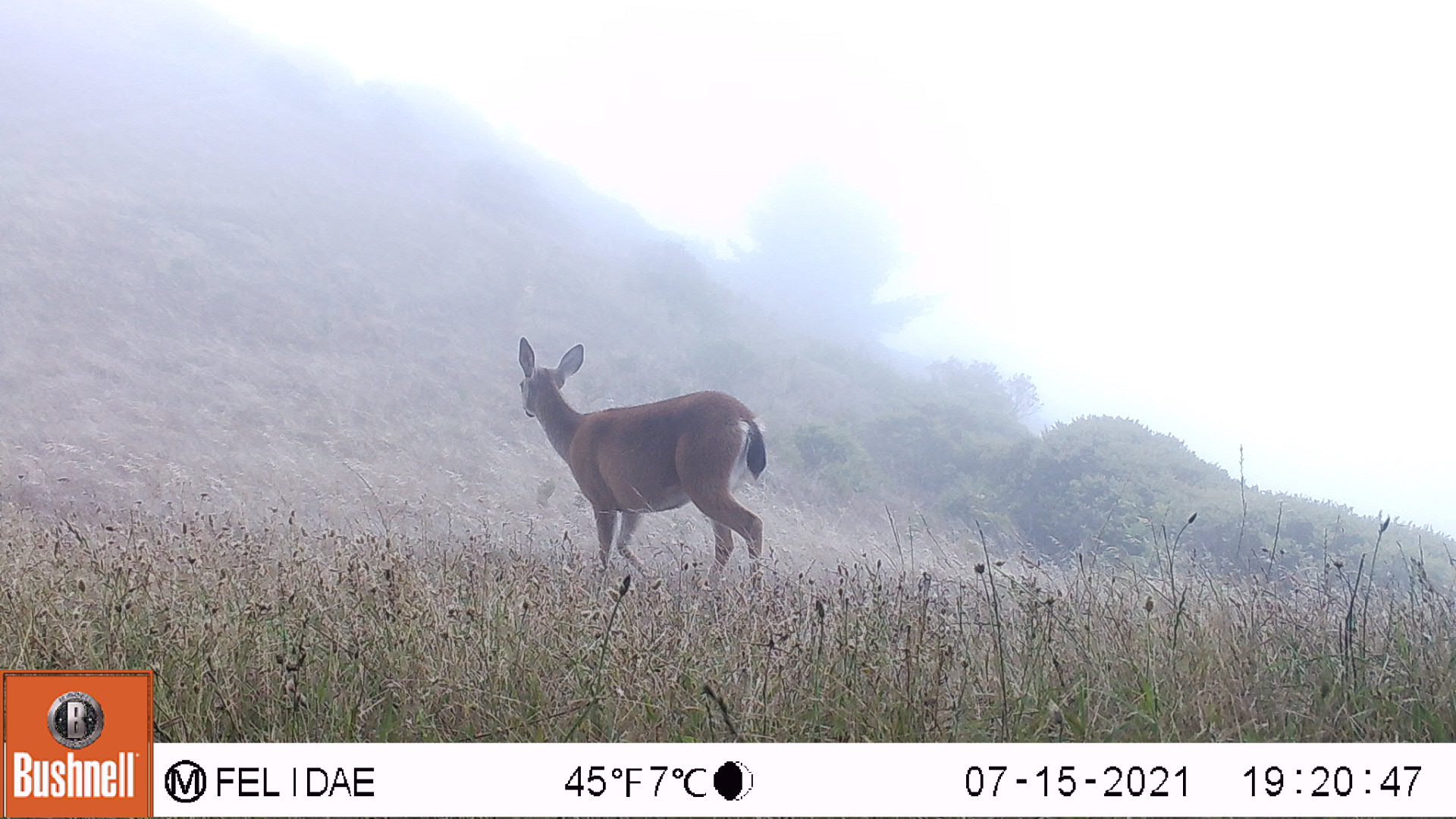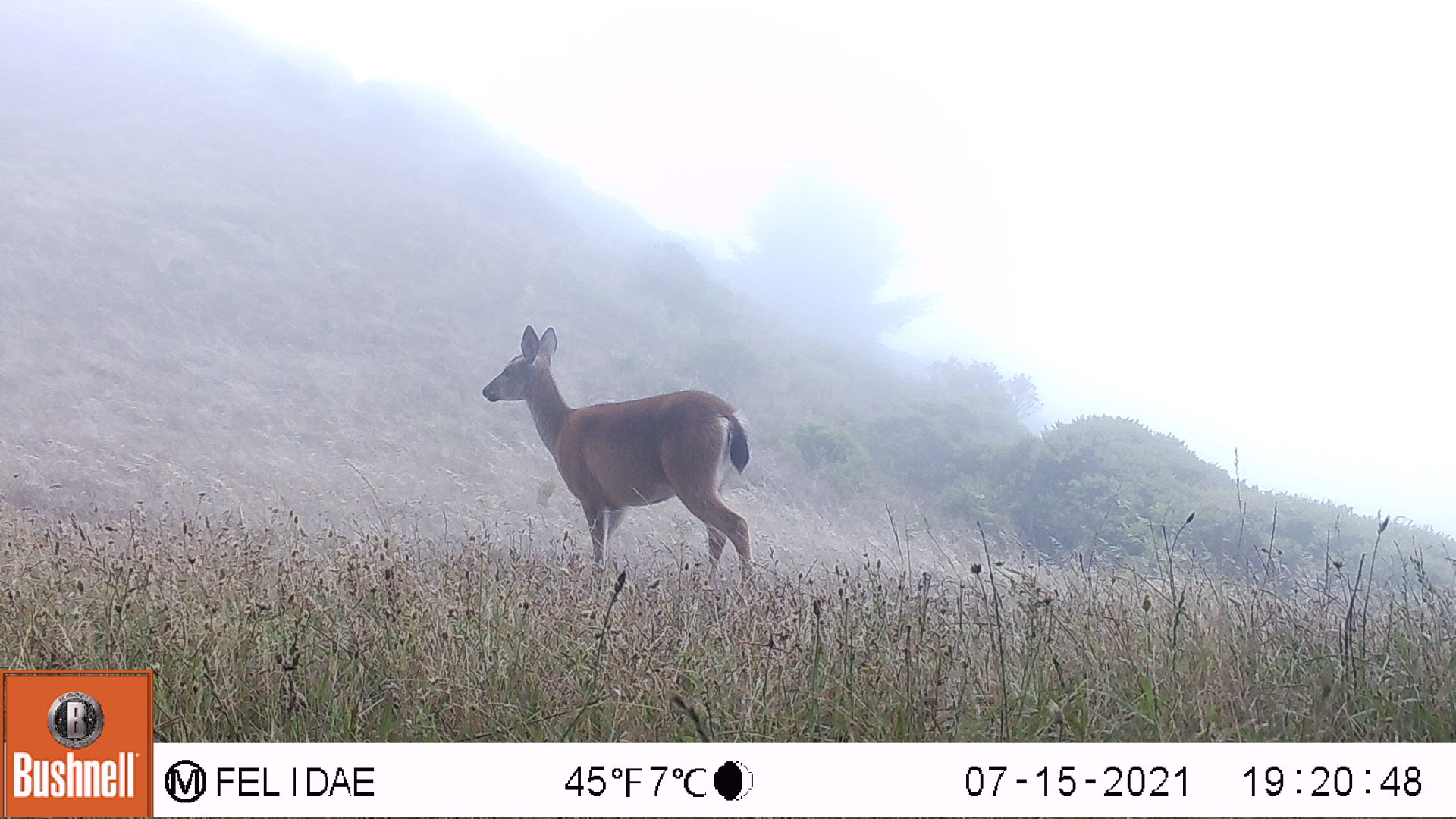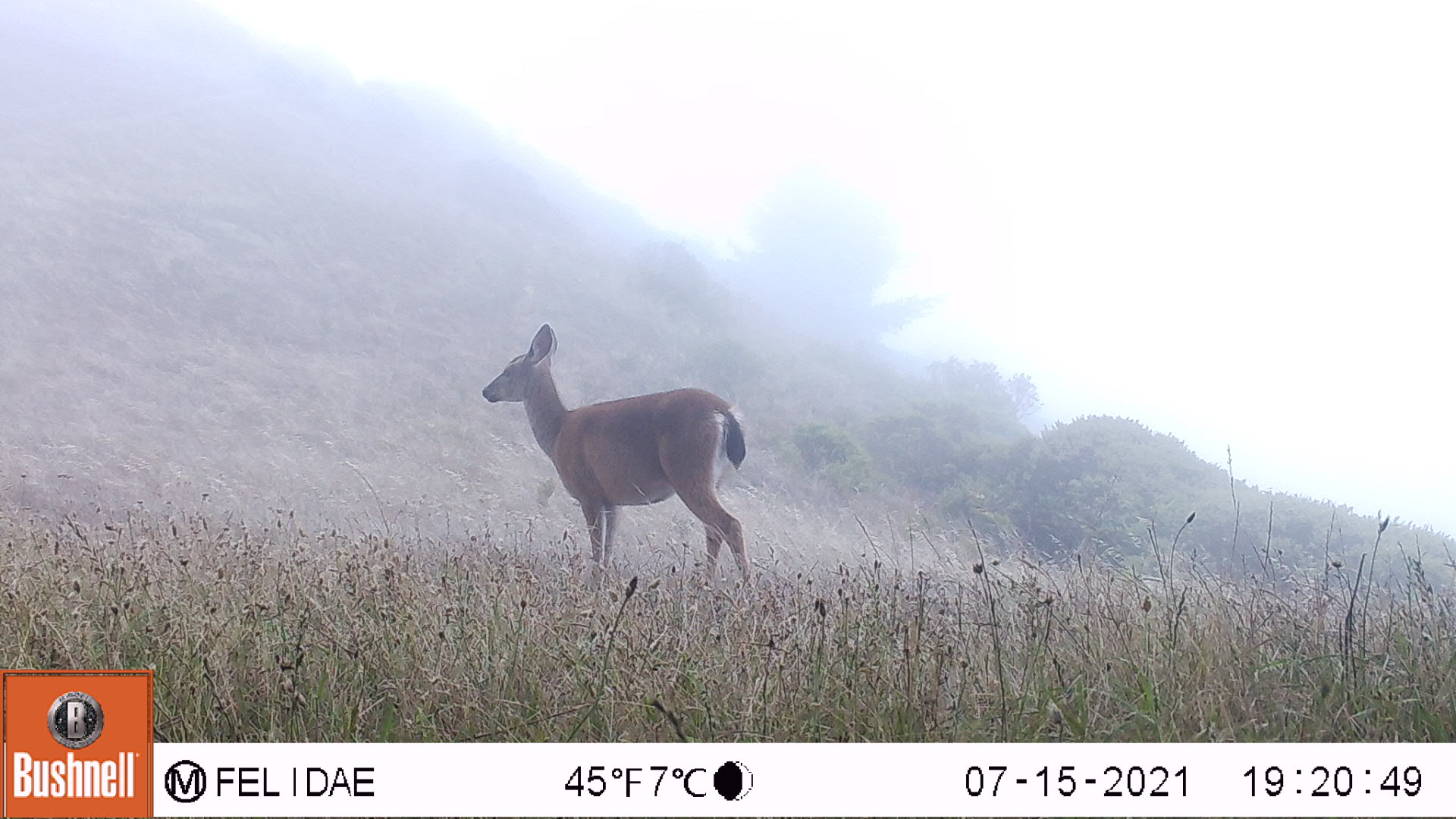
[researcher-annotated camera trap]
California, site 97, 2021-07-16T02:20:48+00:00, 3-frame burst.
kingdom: Animalia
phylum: Chordata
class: Mammalia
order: Artiodactyla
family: Cervidae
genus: Odocoileus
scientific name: Odocoileus hemionus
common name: mule deer